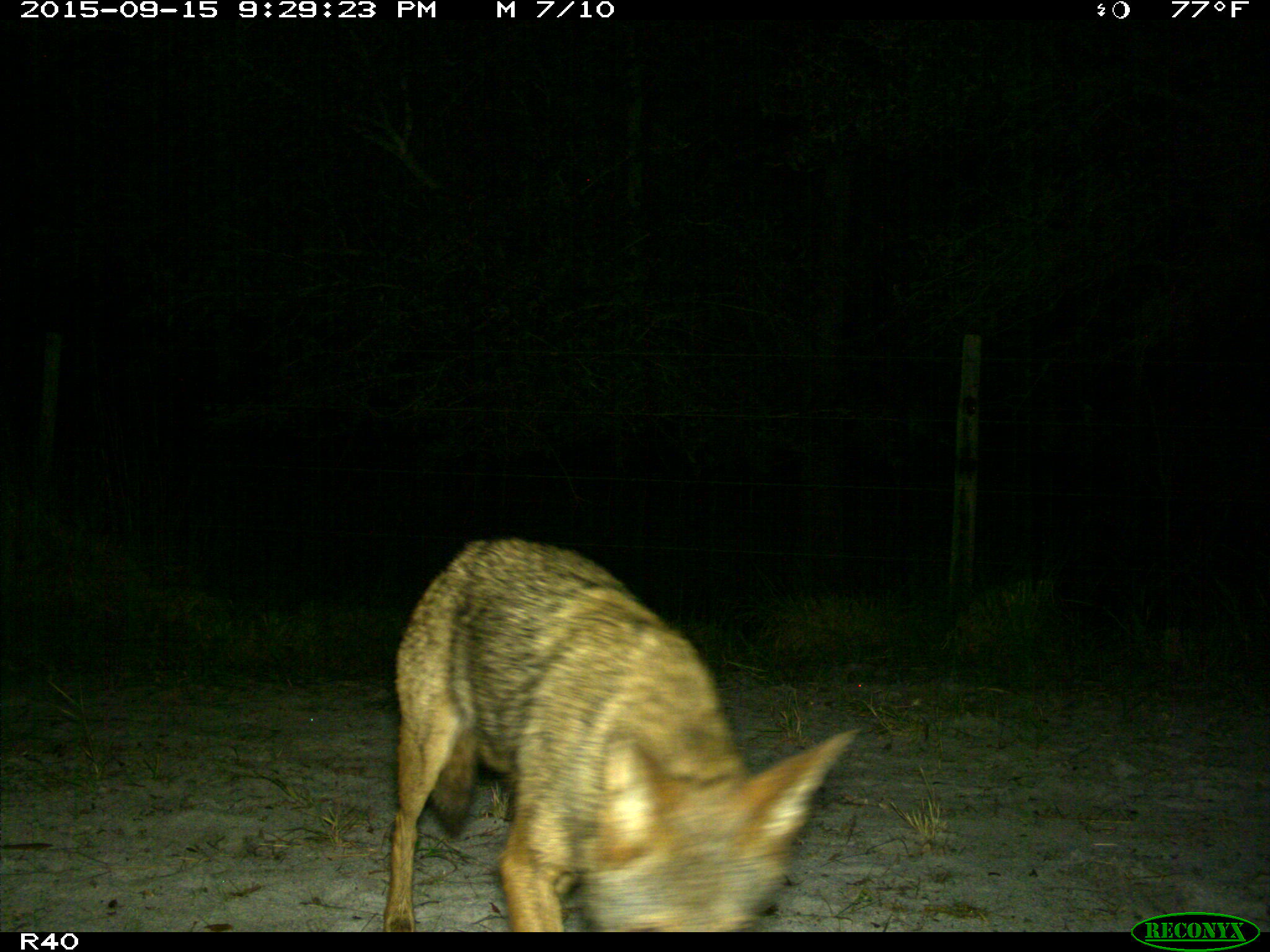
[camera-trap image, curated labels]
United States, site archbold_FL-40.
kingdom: Animalia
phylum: Chordata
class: Mammalia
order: Carnivora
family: Canidae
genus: Canis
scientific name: Canis latrans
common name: coyote